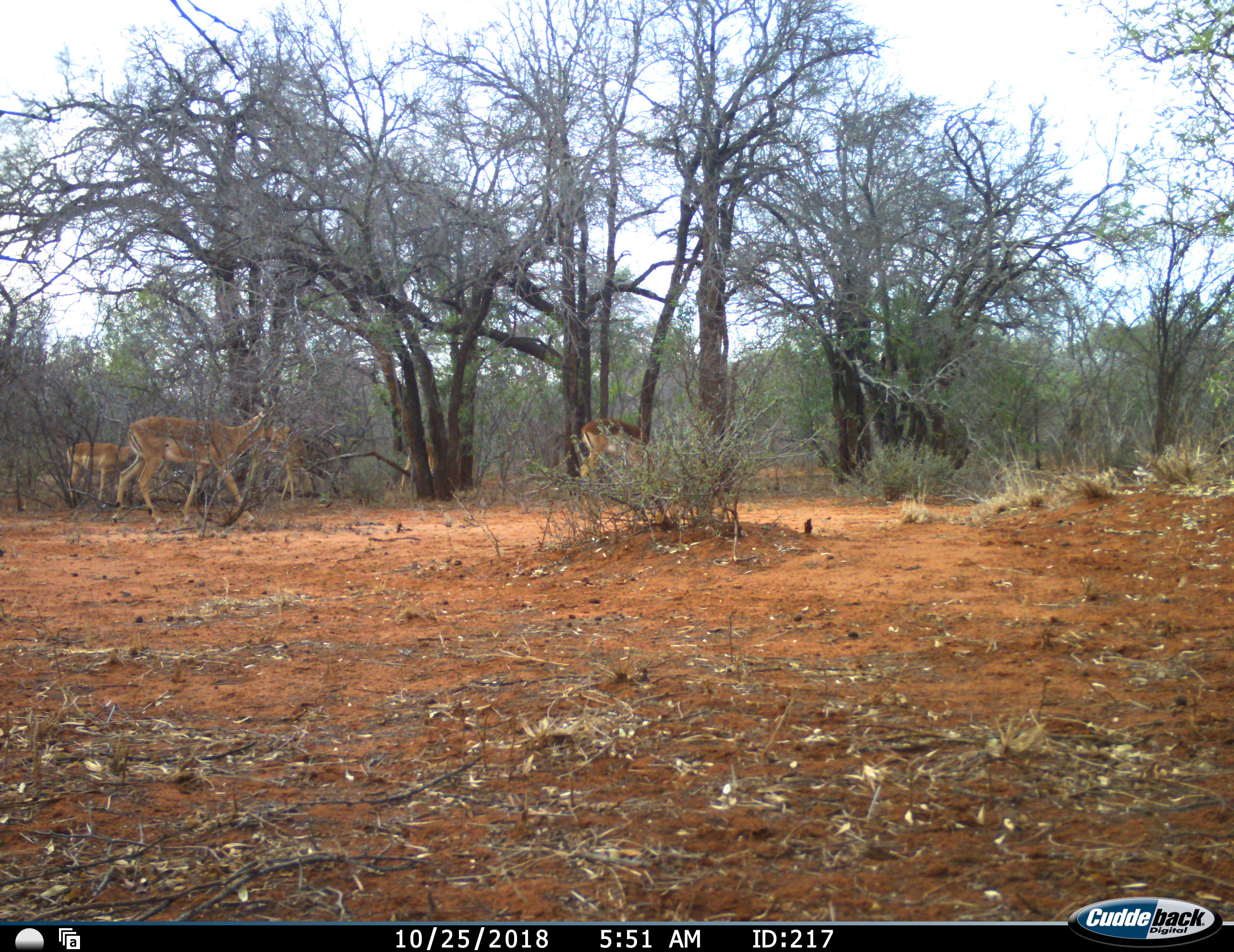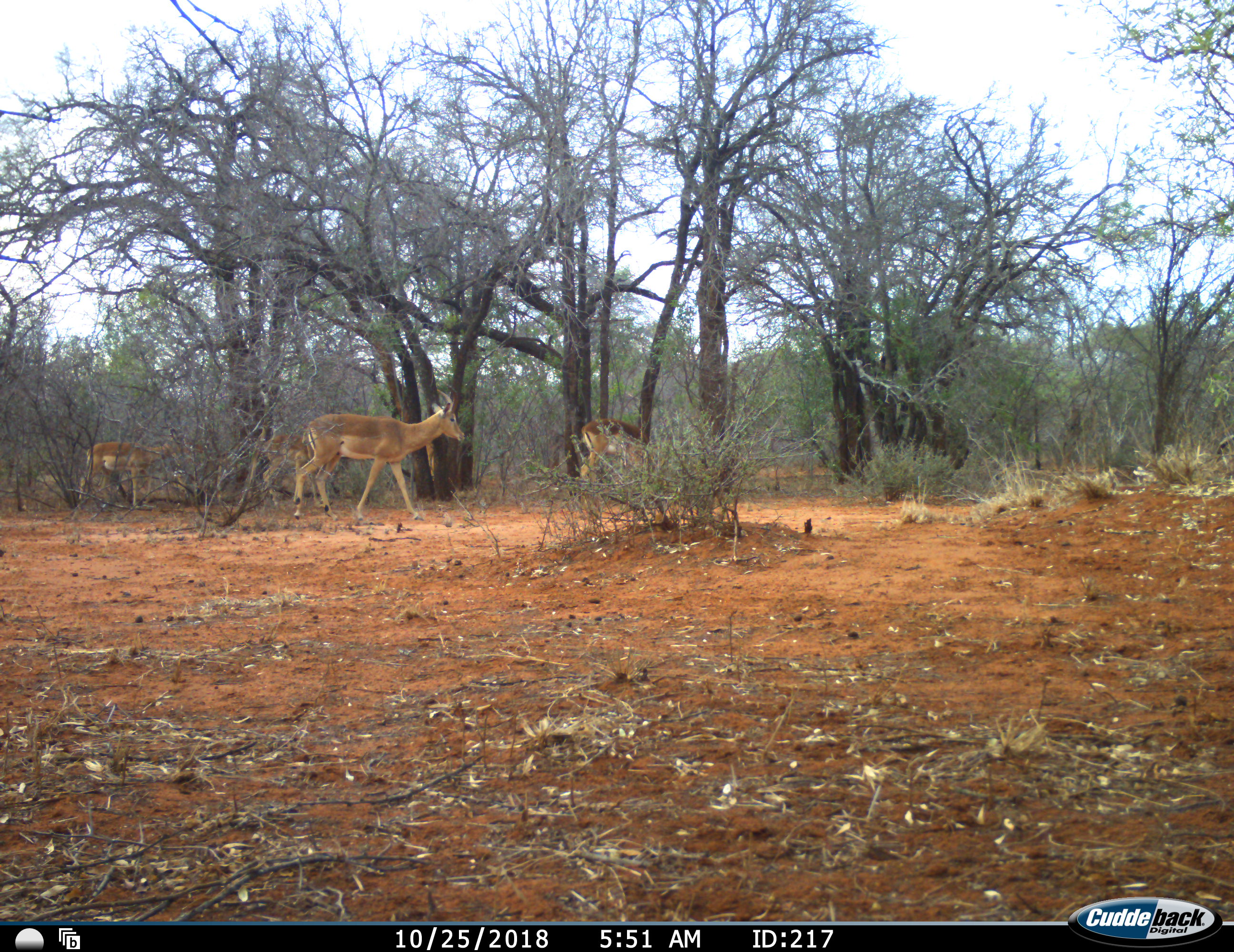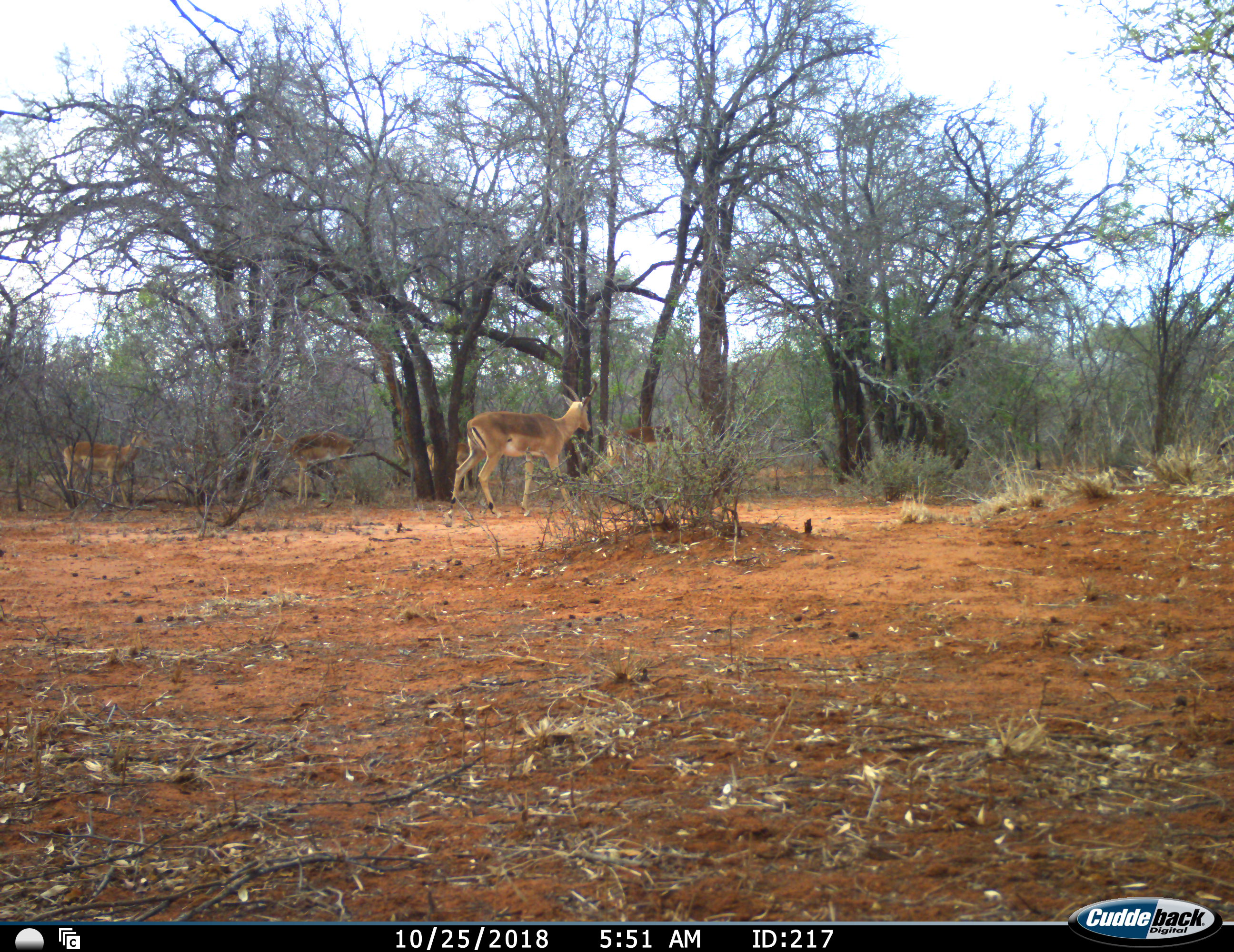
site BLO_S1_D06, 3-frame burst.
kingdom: Animalia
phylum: Chordata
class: Mammalia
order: Artiodactyla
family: Bovidae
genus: Aepyceros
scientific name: Aepyceros melampus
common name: impala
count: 5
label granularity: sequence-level